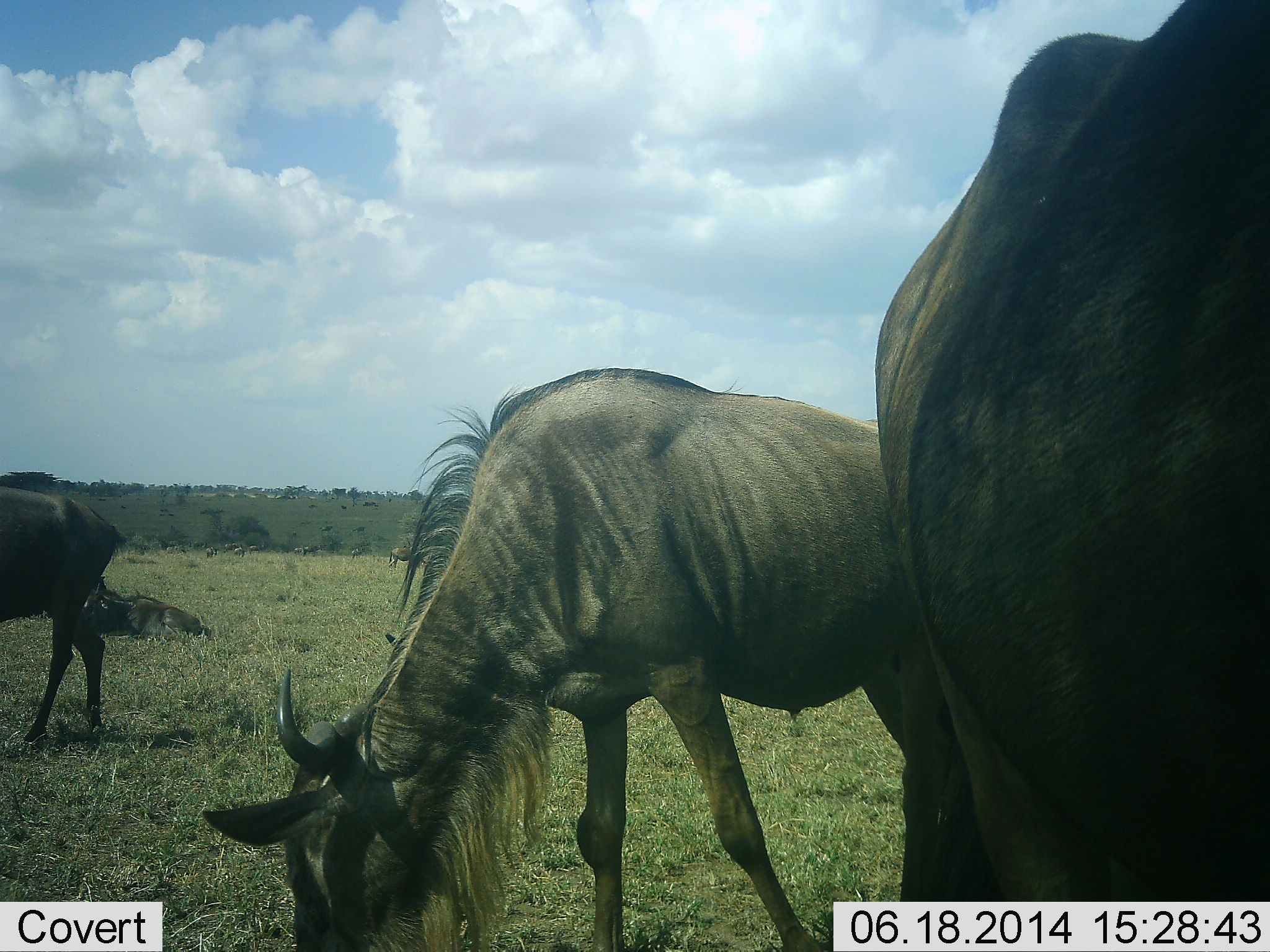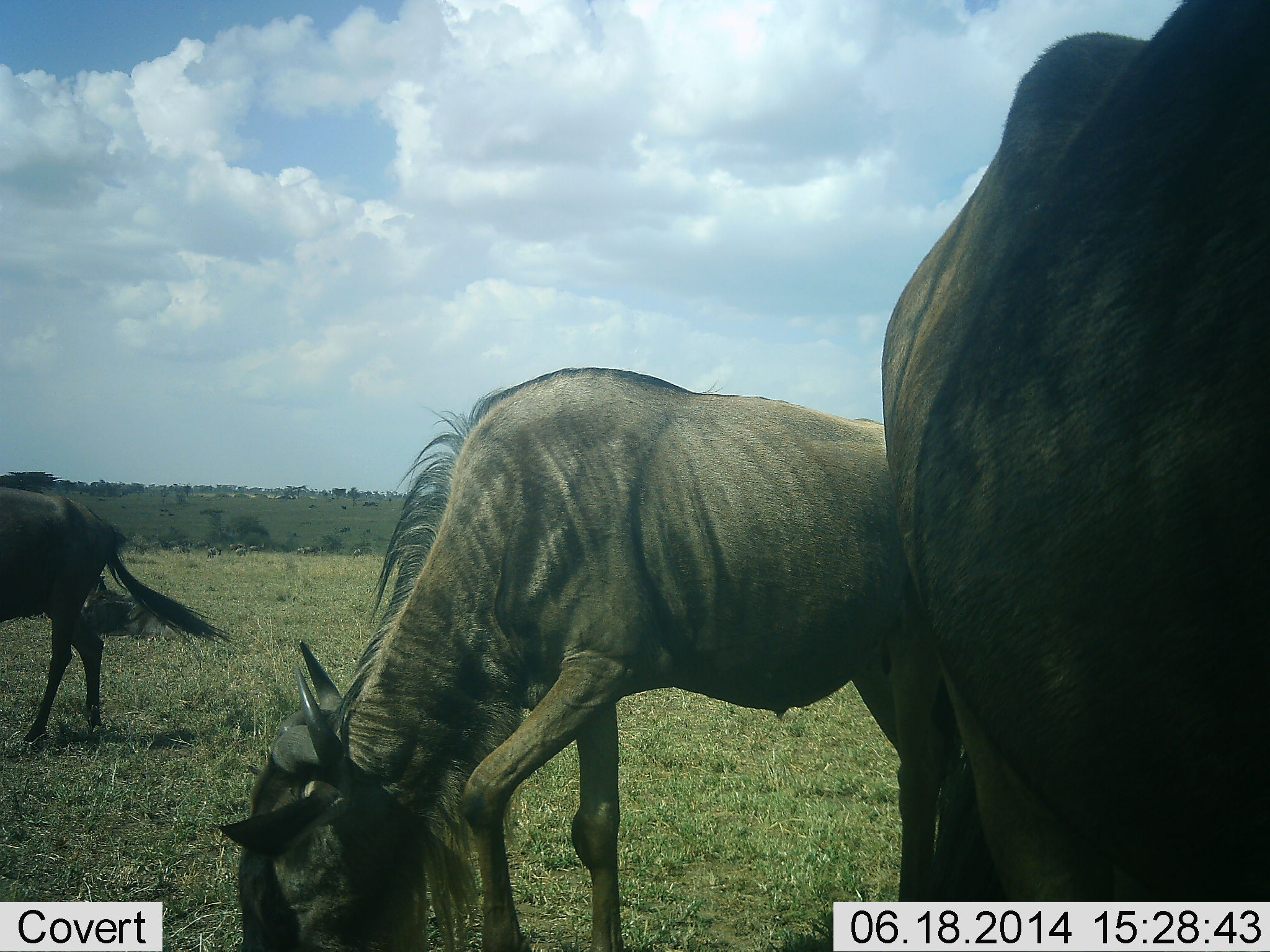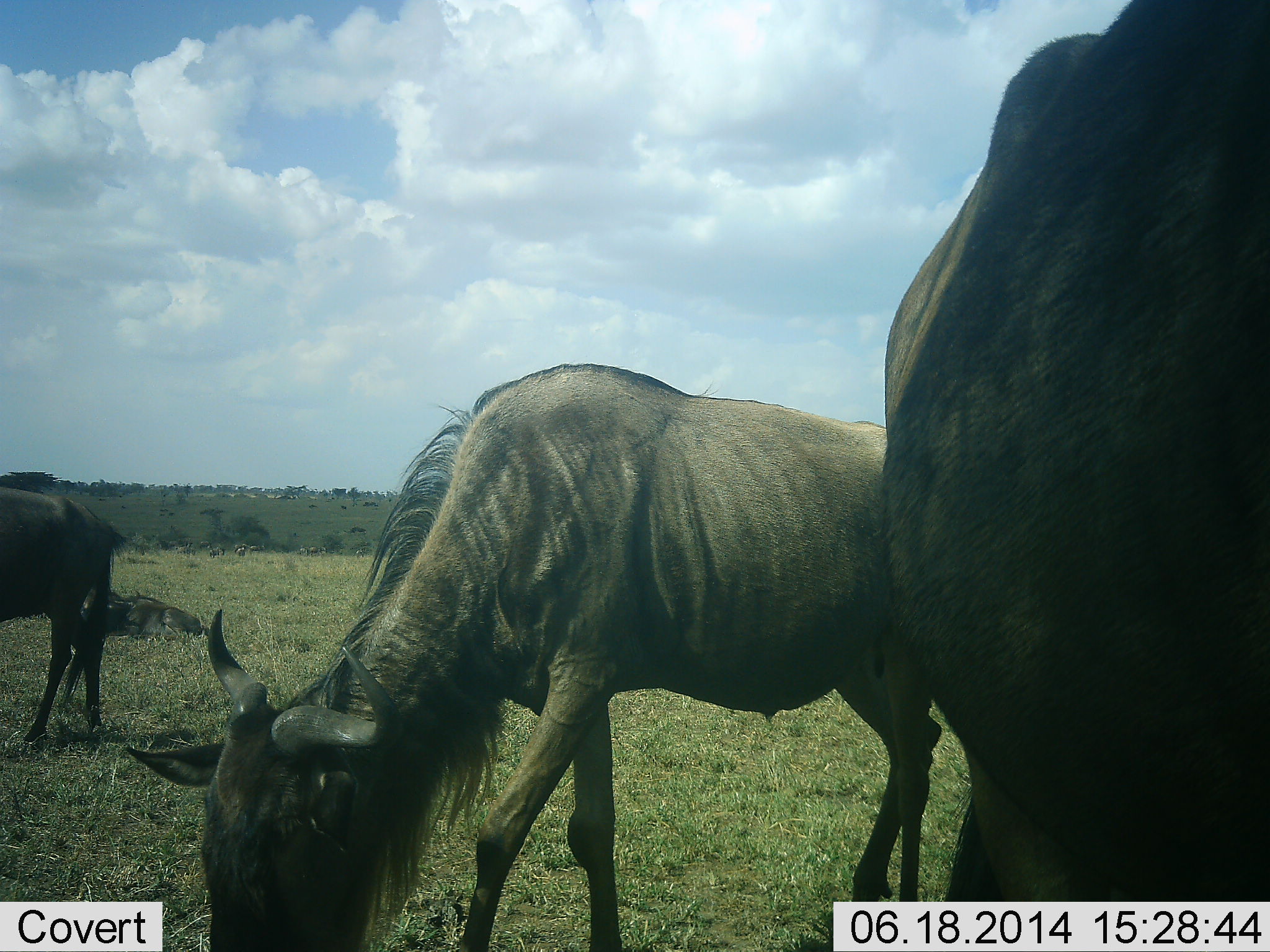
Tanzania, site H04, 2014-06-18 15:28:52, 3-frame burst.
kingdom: Animalia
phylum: Chordata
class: Mammalia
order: Artiodactyla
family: Bovidae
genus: Connochaetes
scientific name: Connochaetes taurinus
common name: blue wildebeest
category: wildebeest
Wildebeest (blue wildebeest) (Connochaetes taurinus), count 4. Behavior (volunteer vote fractions): standing 50%, resting 50%, moving 20%, interacting 0%. Young present (vote fraction): 0%. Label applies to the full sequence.